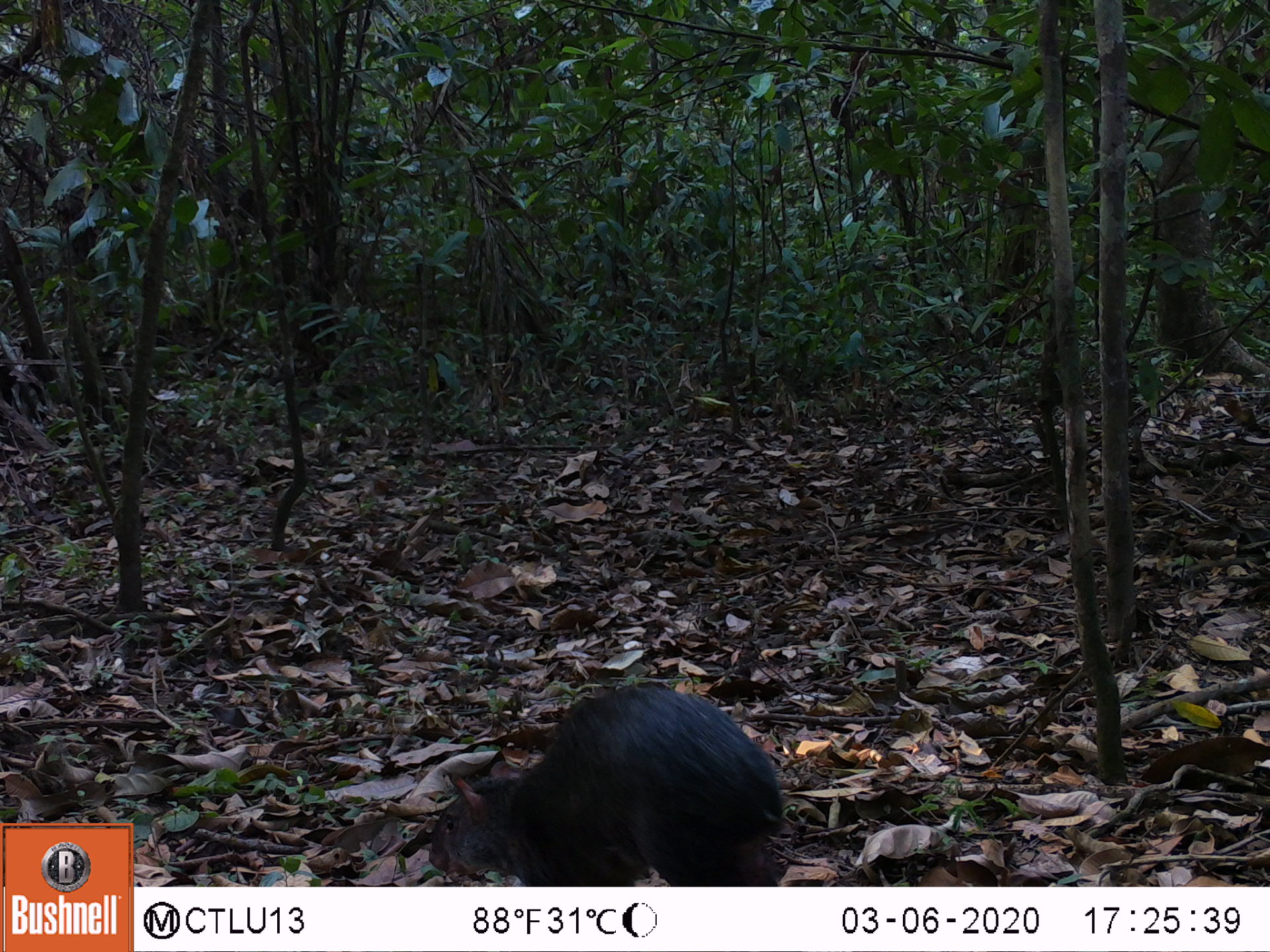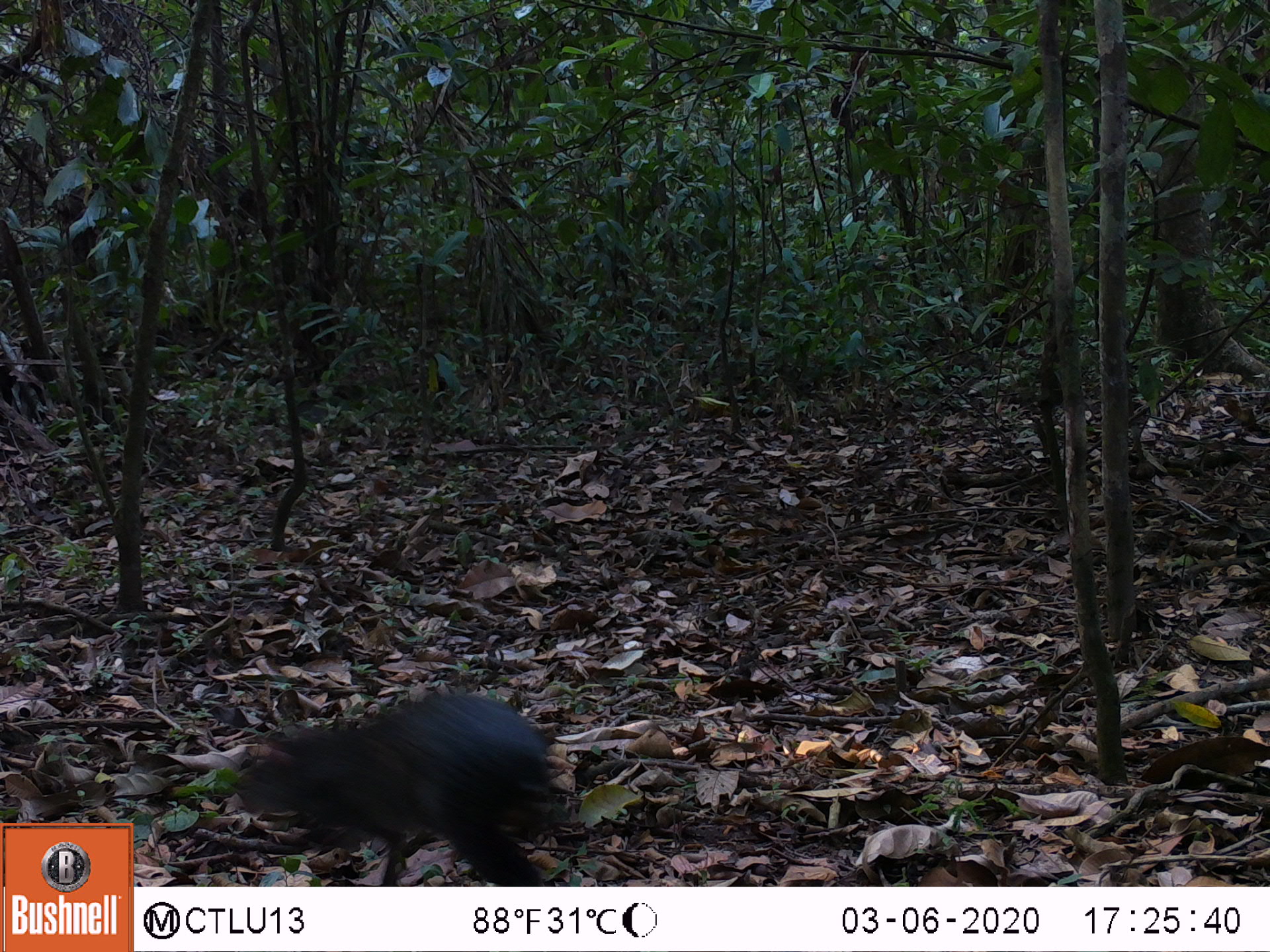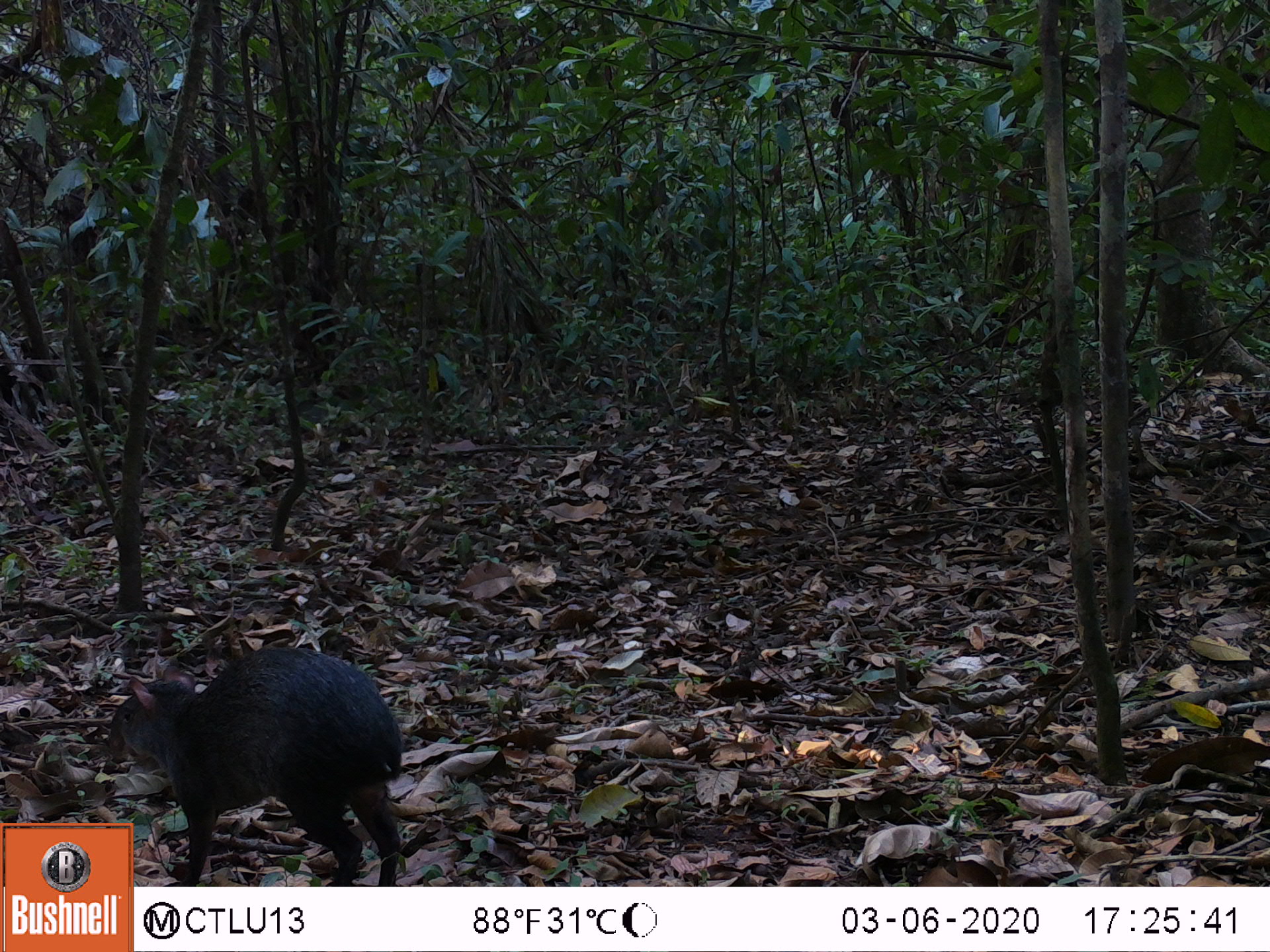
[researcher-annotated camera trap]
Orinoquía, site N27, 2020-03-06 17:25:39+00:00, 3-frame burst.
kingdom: Animalia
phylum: Chordata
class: Mammalia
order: Rodentia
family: Dasyproctidae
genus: Dasyprocta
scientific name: Dasyprocta fuliginosa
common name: black agouti